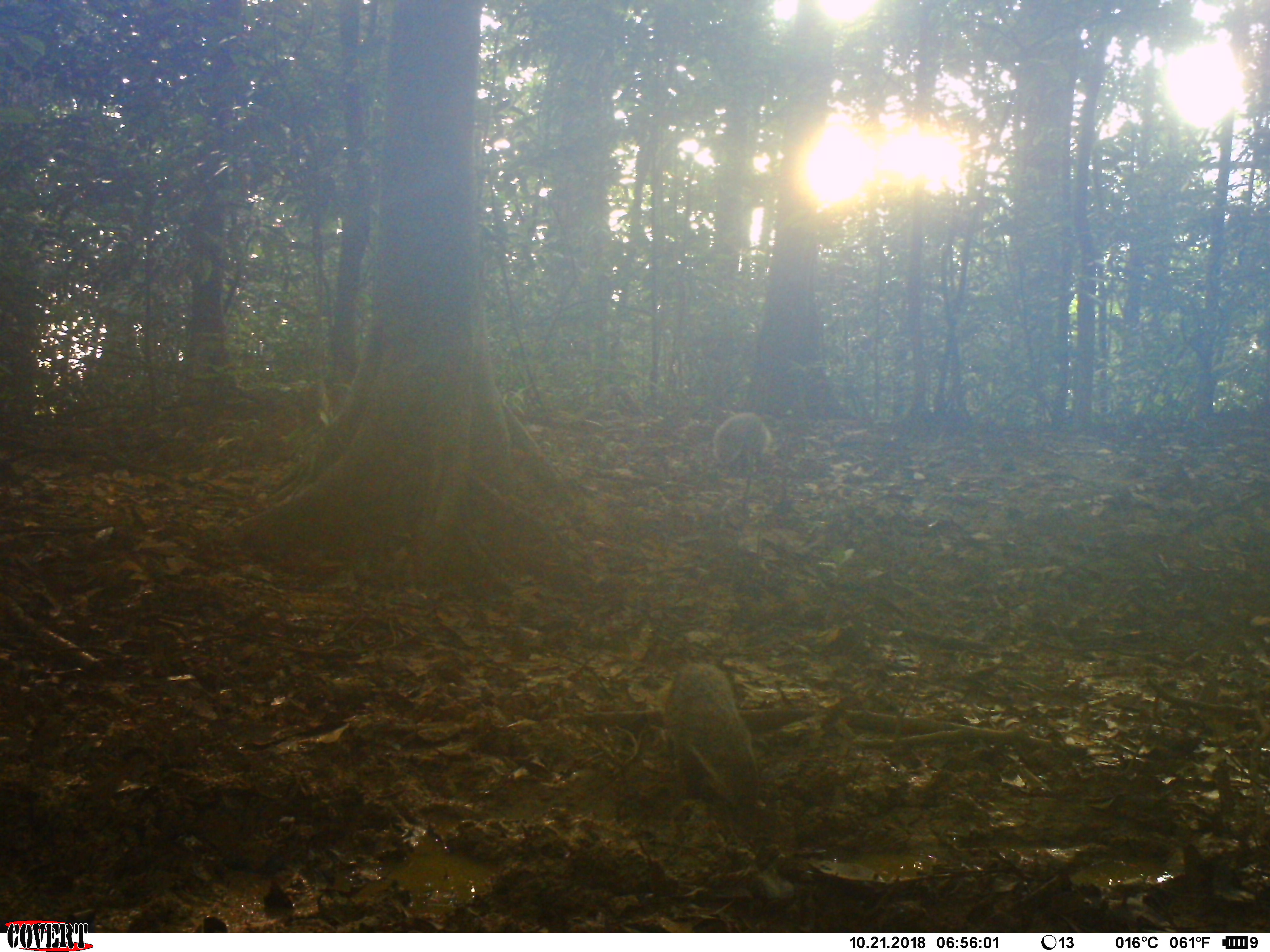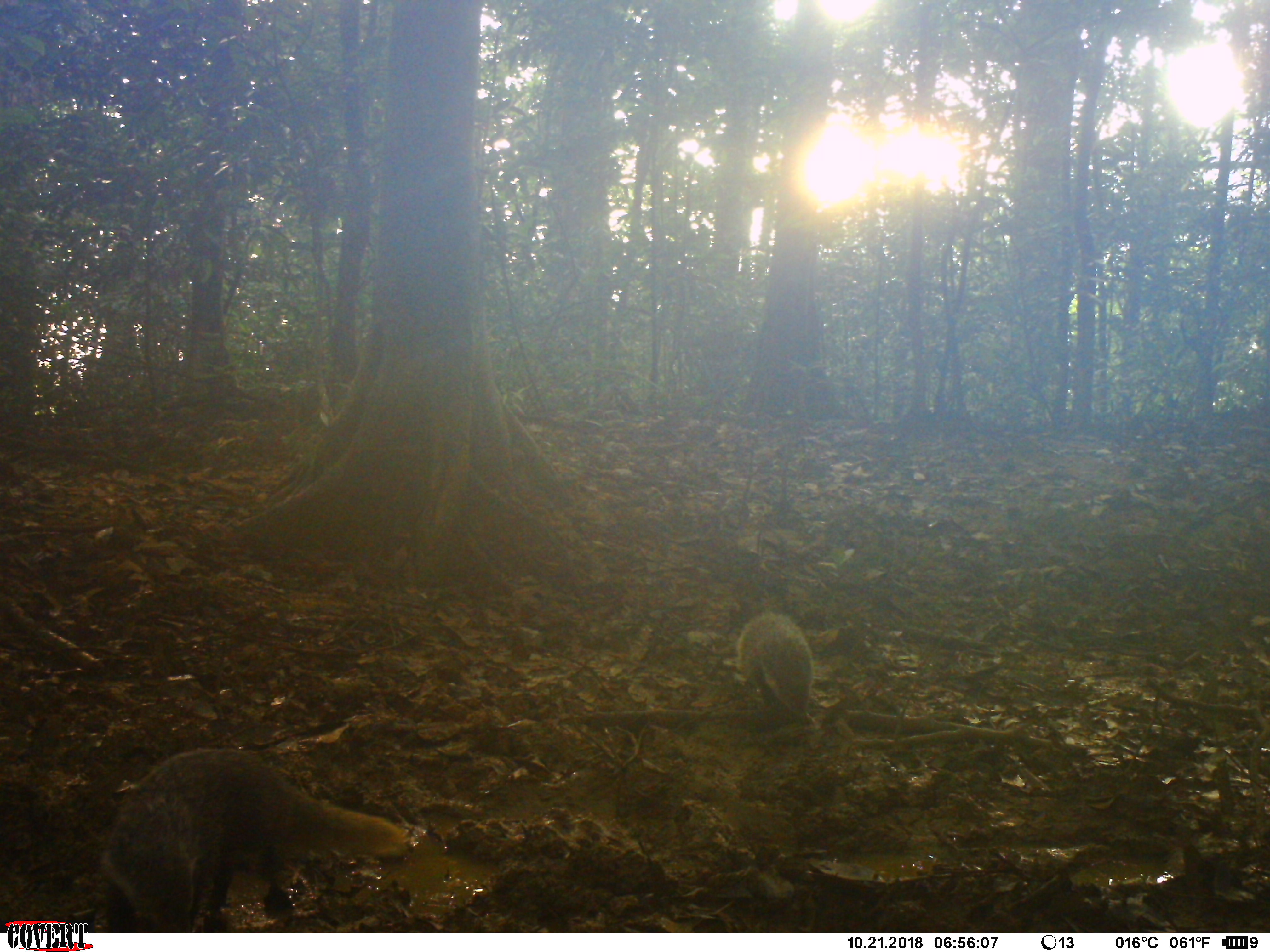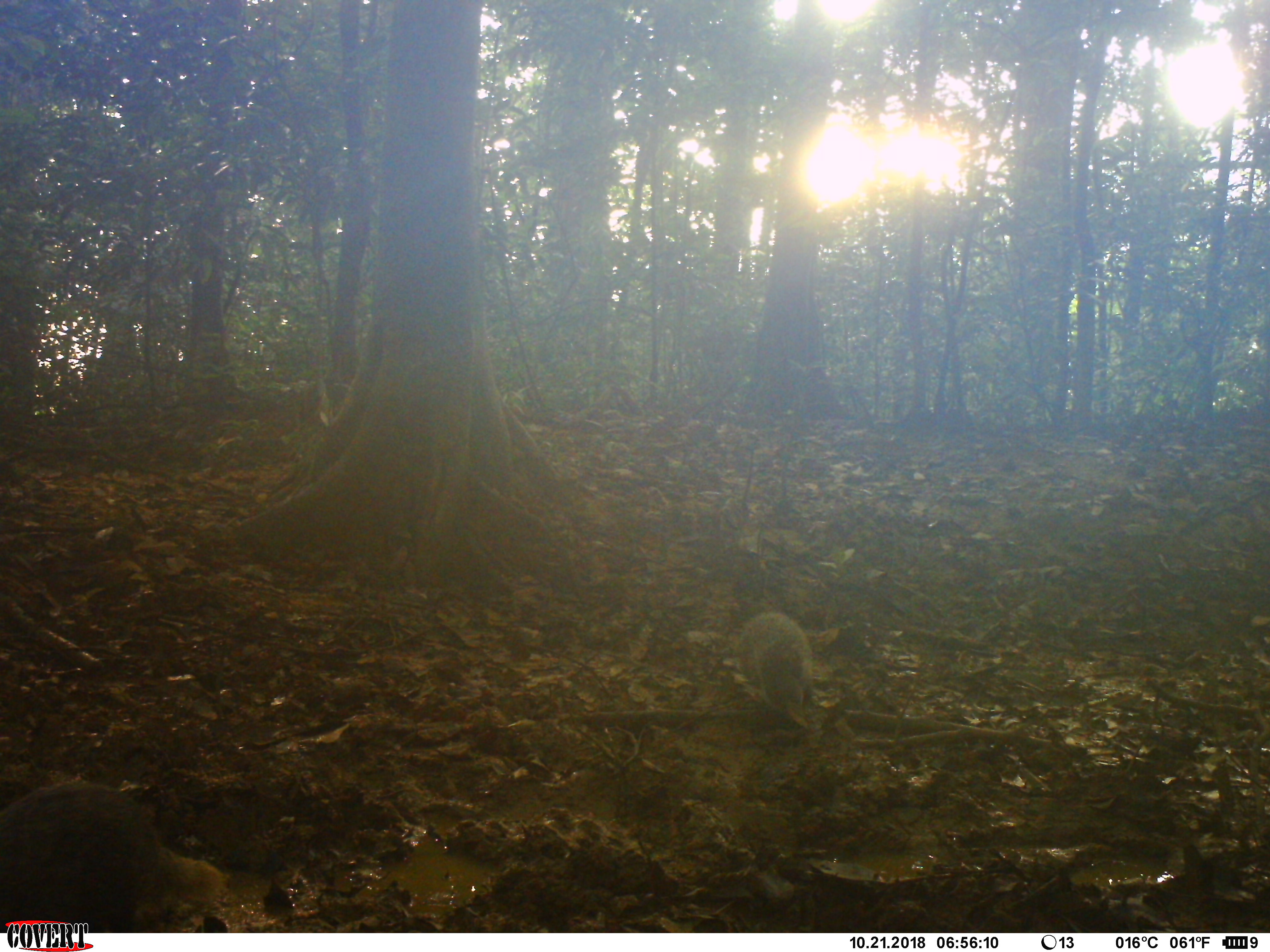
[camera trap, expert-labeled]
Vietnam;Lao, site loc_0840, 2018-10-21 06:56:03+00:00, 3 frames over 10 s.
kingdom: Animalia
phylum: Chordata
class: Mammalia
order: Carnivora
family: Herpestidae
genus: Urva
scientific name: Urva urva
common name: crab-eating mongoose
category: crab eating mongoose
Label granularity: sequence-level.